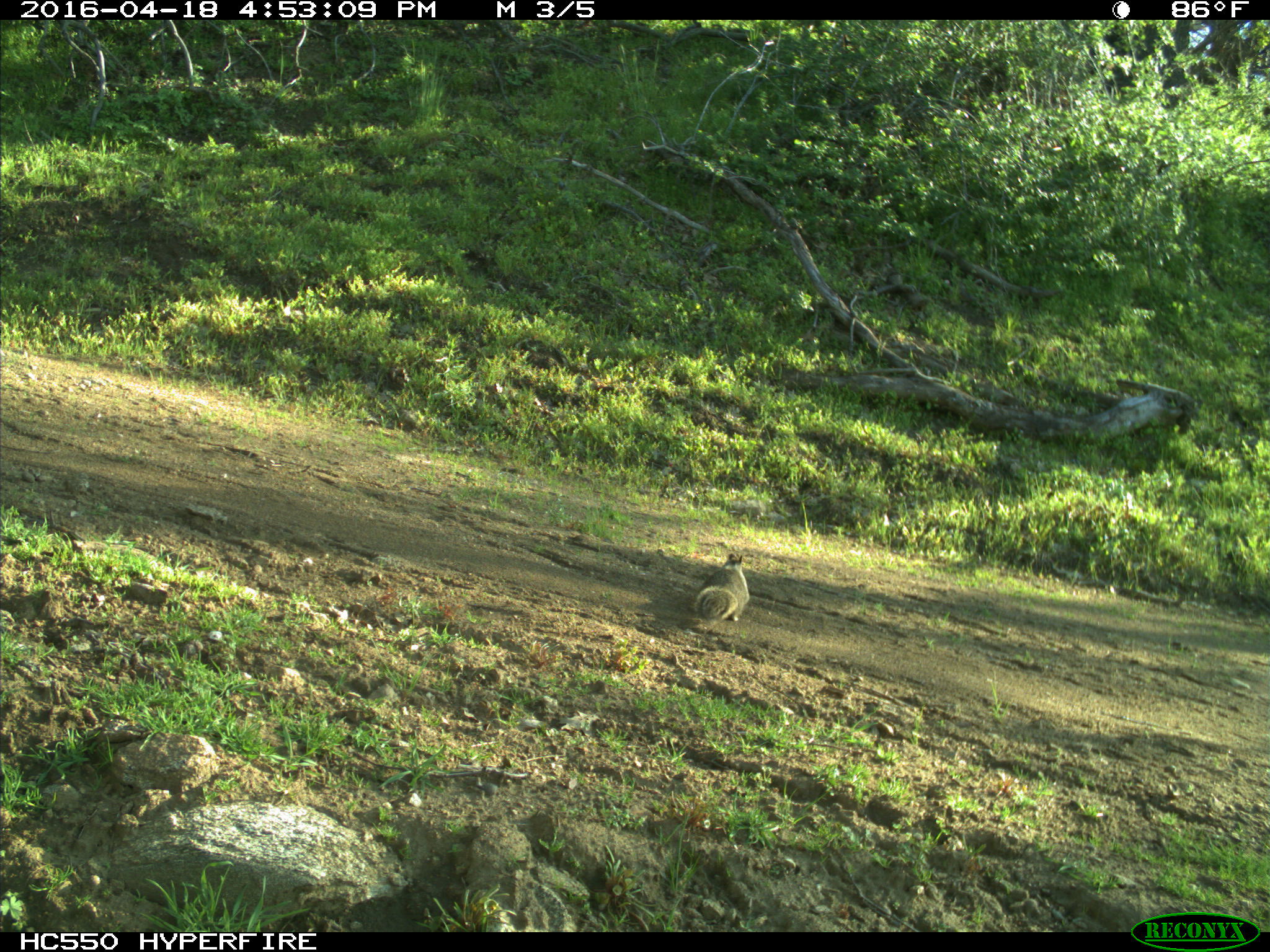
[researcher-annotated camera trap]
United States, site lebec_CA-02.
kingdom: Animalia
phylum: Chordata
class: Mammalia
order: Rodentia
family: Sciuridae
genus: Otospermophilus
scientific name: Otospermophilus beecheyi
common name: california ground squirrel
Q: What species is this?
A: Otospermophilus beecheyi (california ground squirrel).